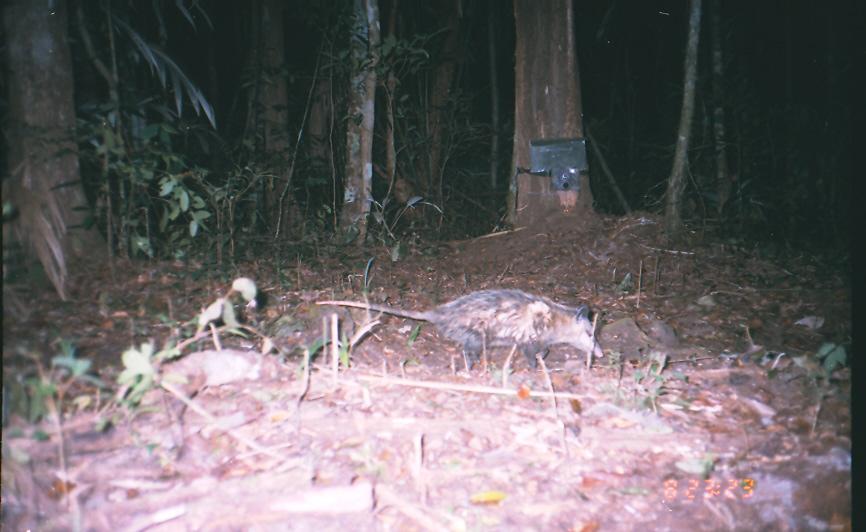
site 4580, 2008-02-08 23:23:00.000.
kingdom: Animalia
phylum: Chordata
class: Mammalia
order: Didelphimorphia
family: Didelphidae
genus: Didelphis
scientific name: Didelphis virginiana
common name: virginia opossum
Didelphis virginiana (virginia opossum).